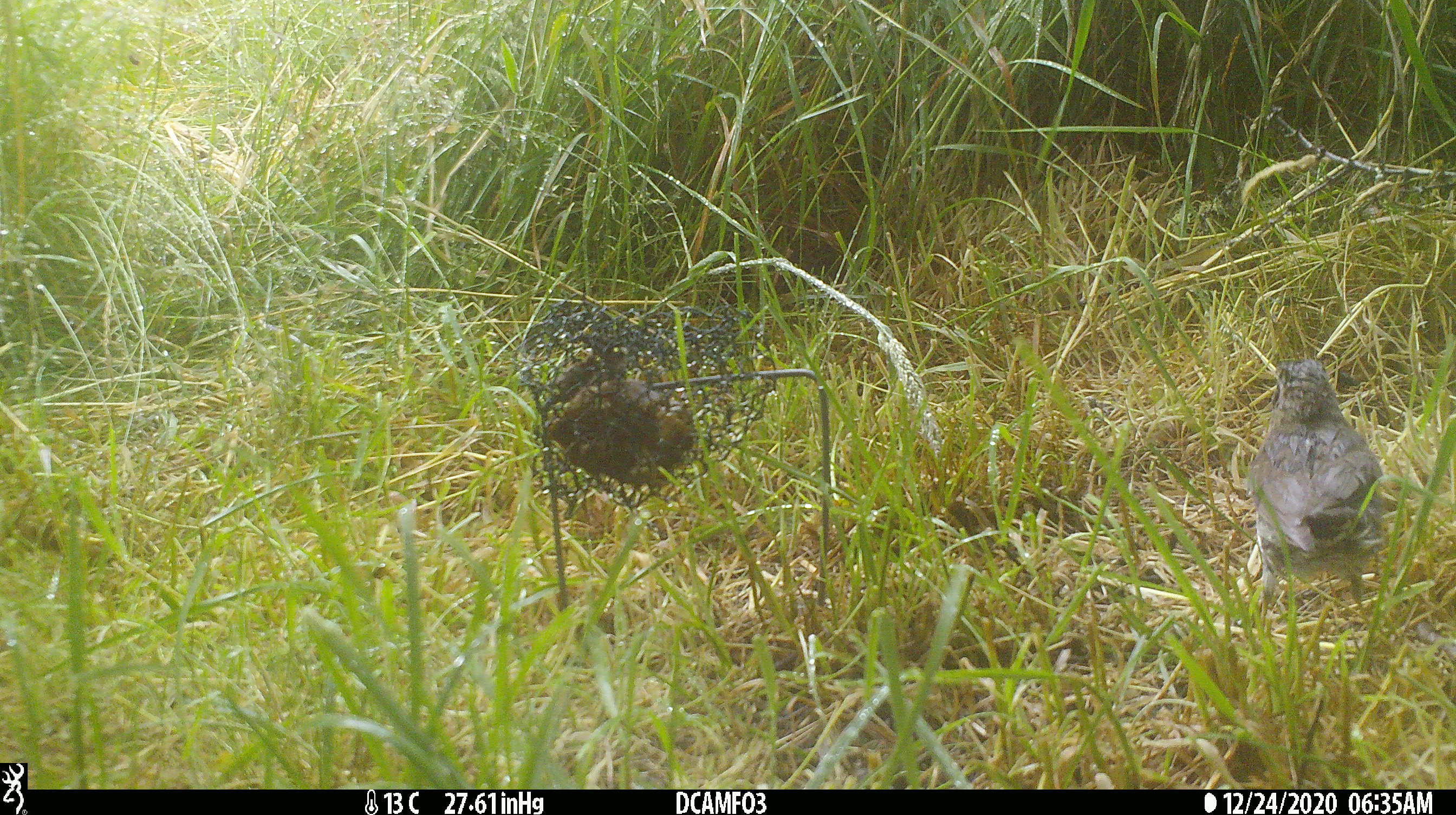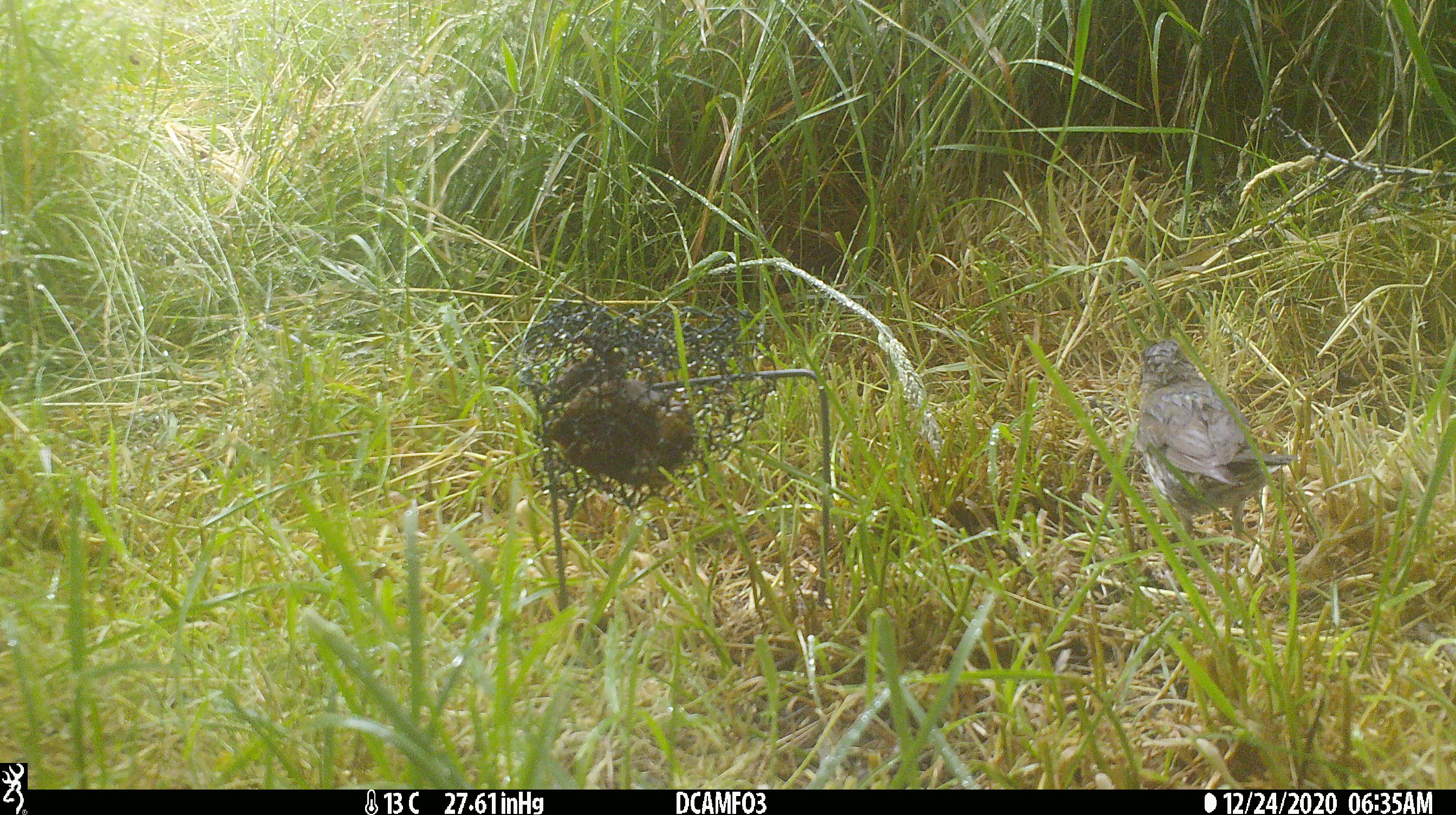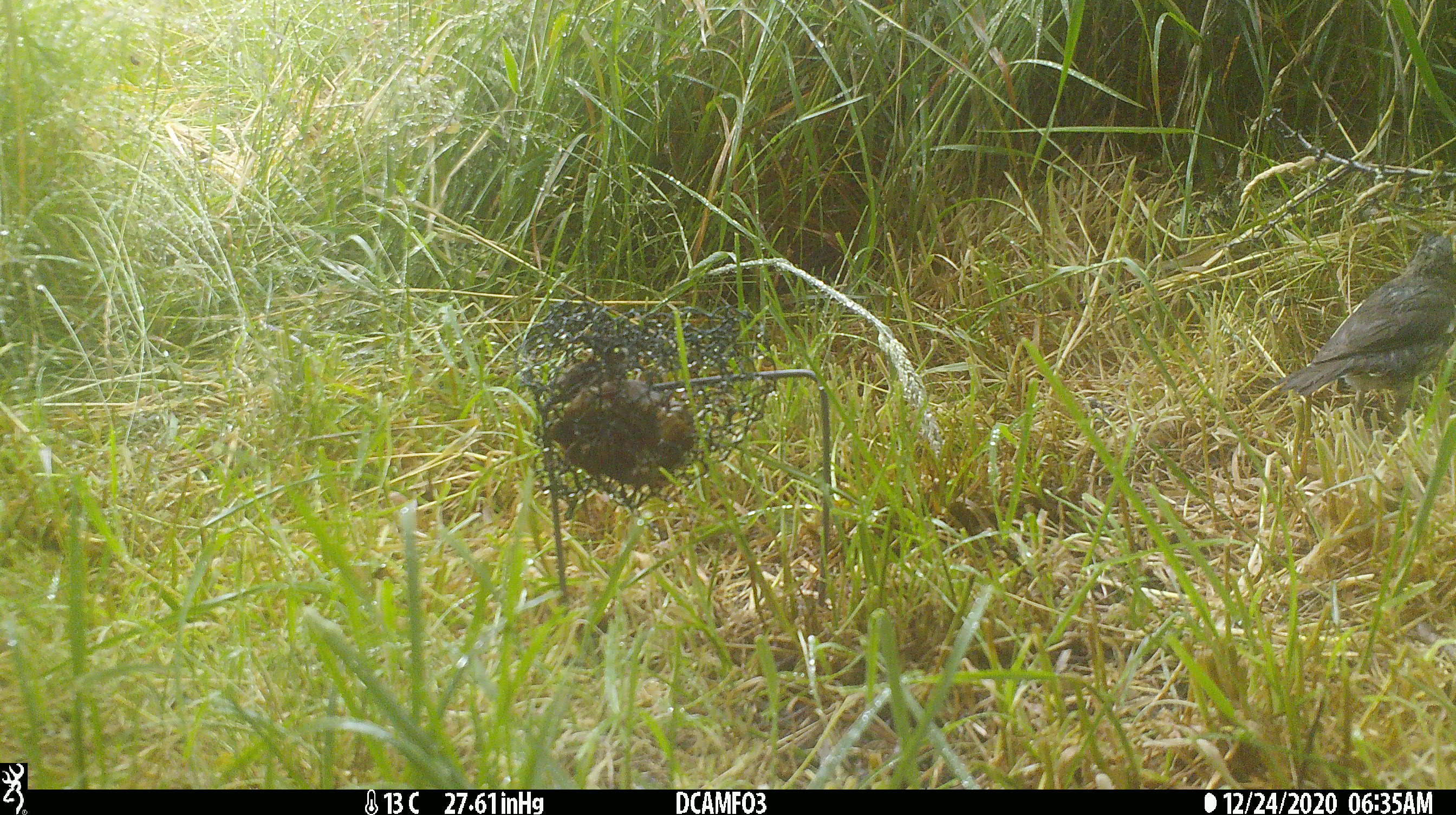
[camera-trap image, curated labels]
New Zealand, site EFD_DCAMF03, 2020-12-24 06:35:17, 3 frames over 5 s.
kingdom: Animalia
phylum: Chordata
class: Aves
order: Passeriformes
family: Turdidae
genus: Turdus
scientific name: Turdus philomelos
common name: song thrush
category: thrush